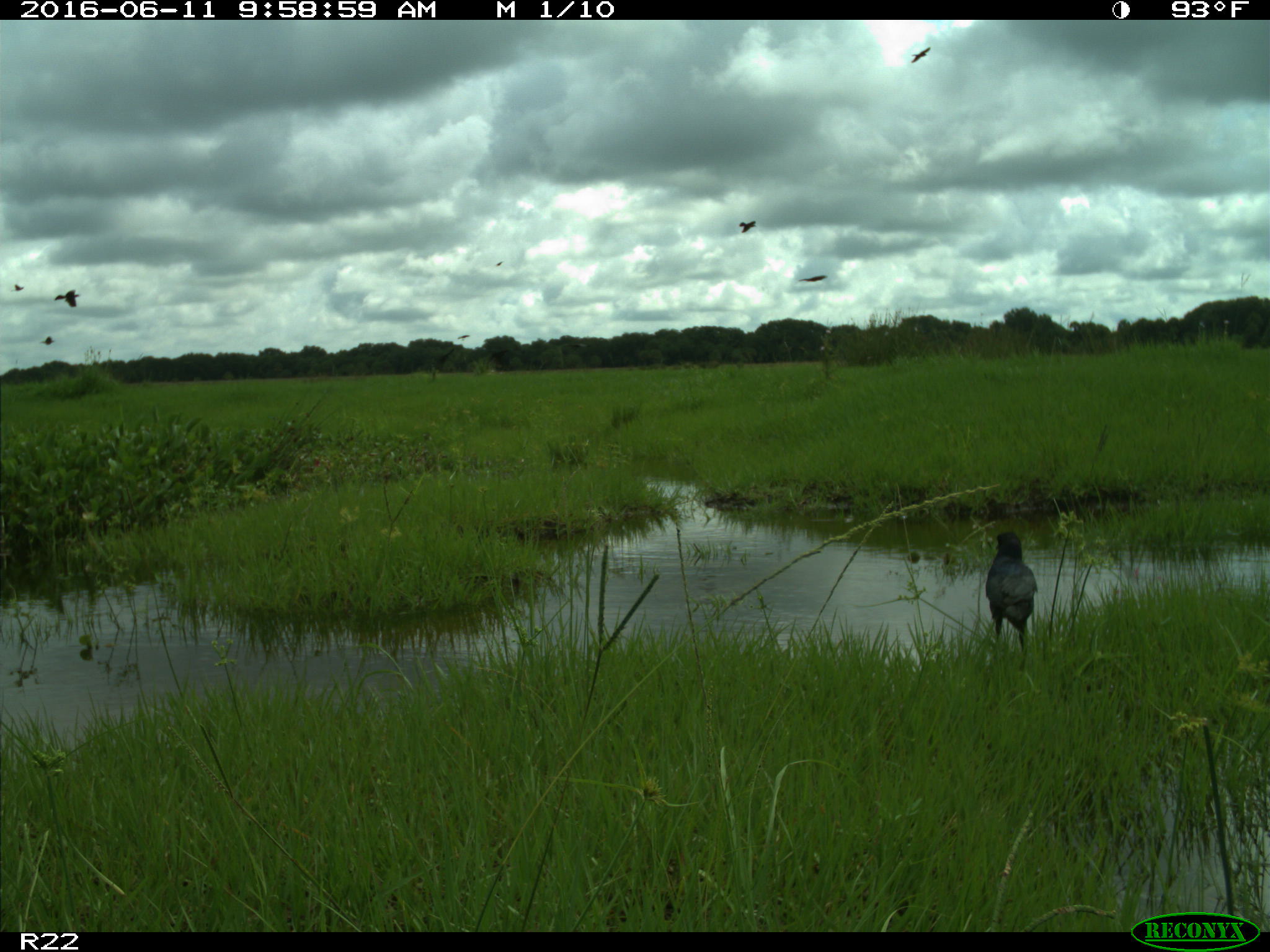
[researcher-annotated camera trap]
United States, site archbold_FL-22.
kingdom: Animalia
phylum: Chordata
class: Aves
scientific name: Aves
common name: birds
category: unidentified bird